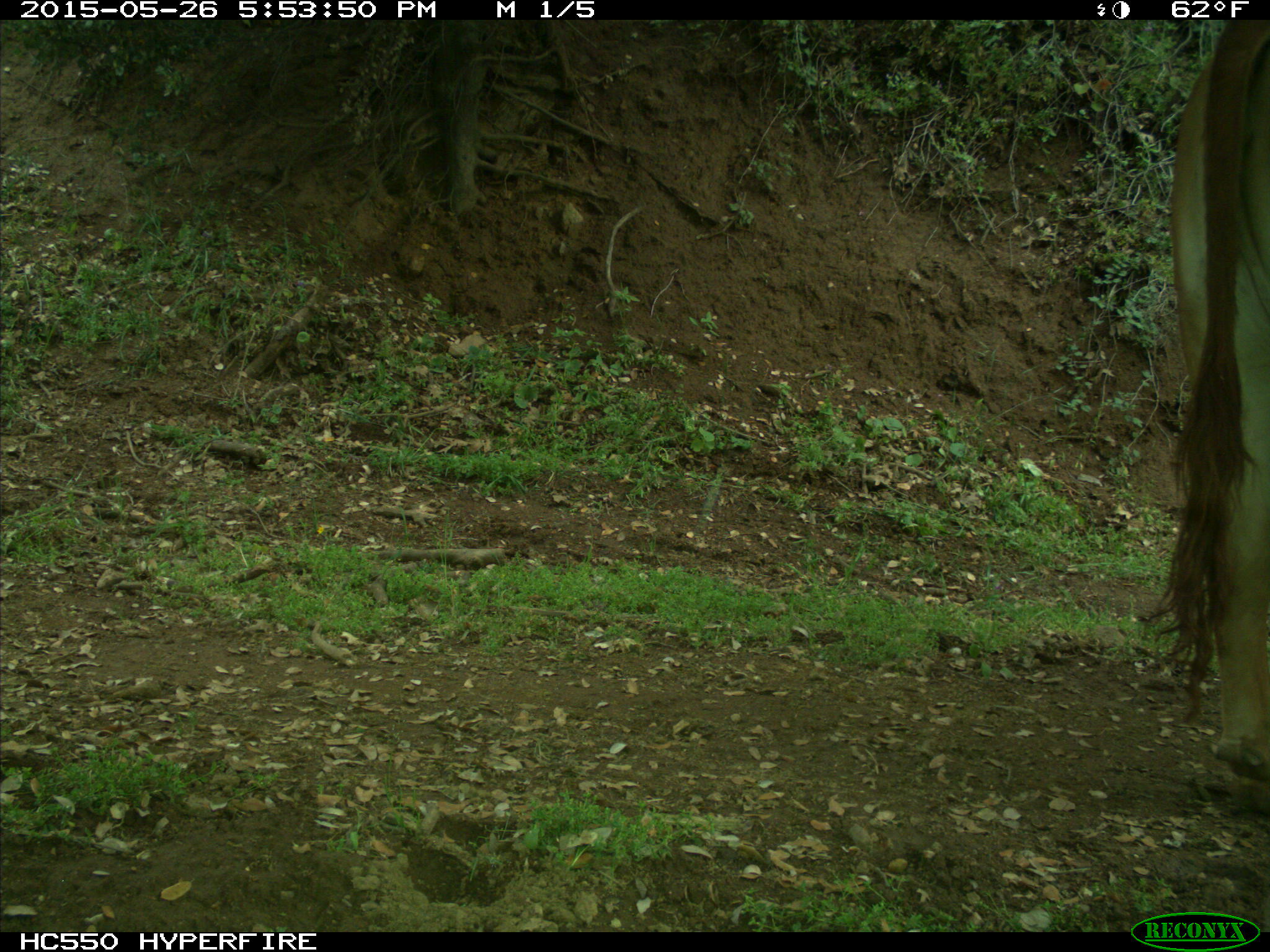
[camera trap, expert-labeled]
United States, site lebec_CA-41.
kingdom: Animalia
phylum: Chordata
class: Mammalia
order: Artiodactyla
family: Bovidae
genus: Bos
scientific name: Bos taurus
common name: domestic cow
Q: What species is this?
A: Bos taurus (domestic cow).